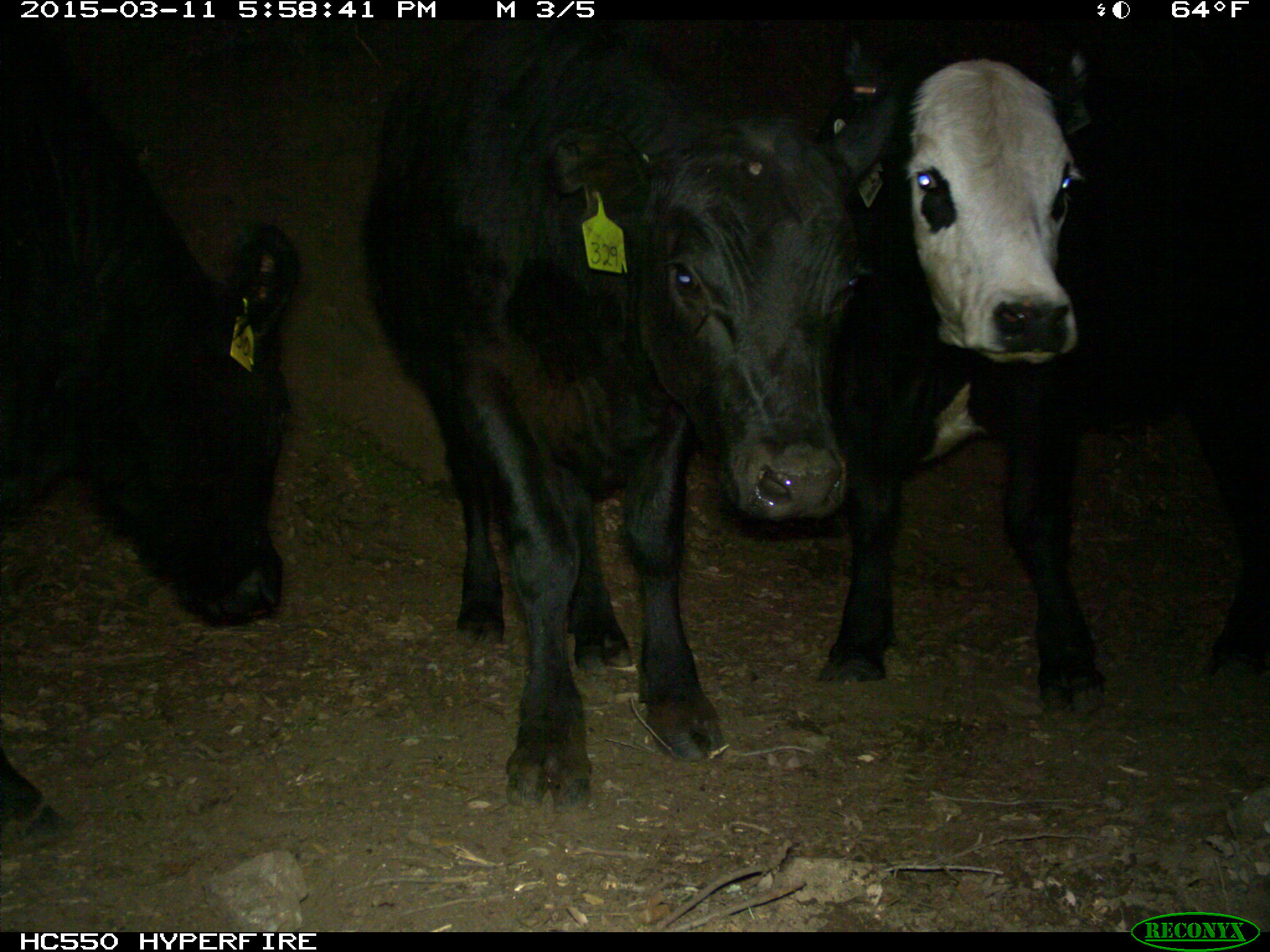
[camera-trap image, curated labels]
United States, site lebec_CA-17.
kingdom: Animalia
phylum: Chordata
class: Mammalia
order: Artiodactyla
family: Bovidae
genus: Bos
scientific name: Bos taurus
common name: domestic cow